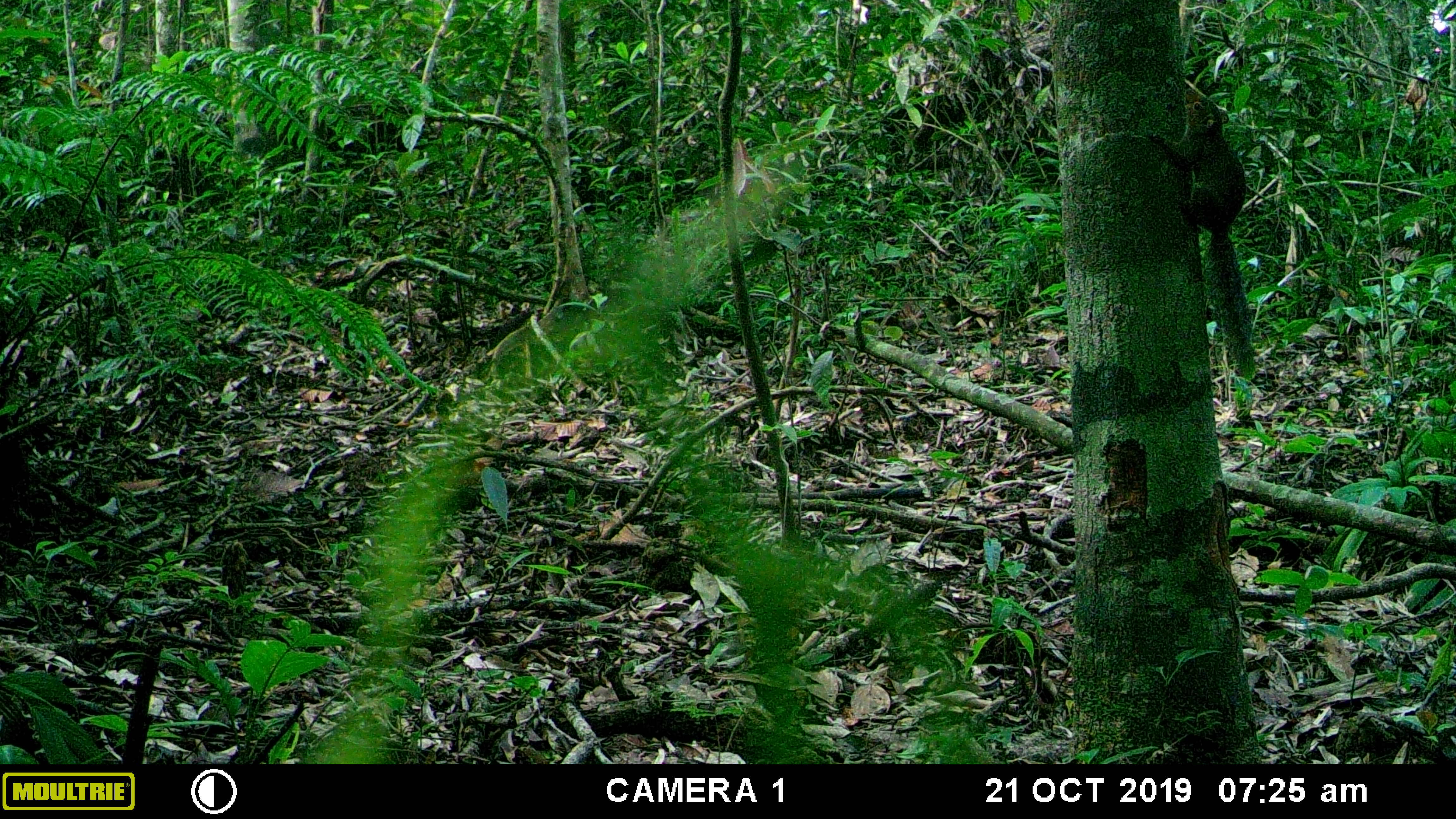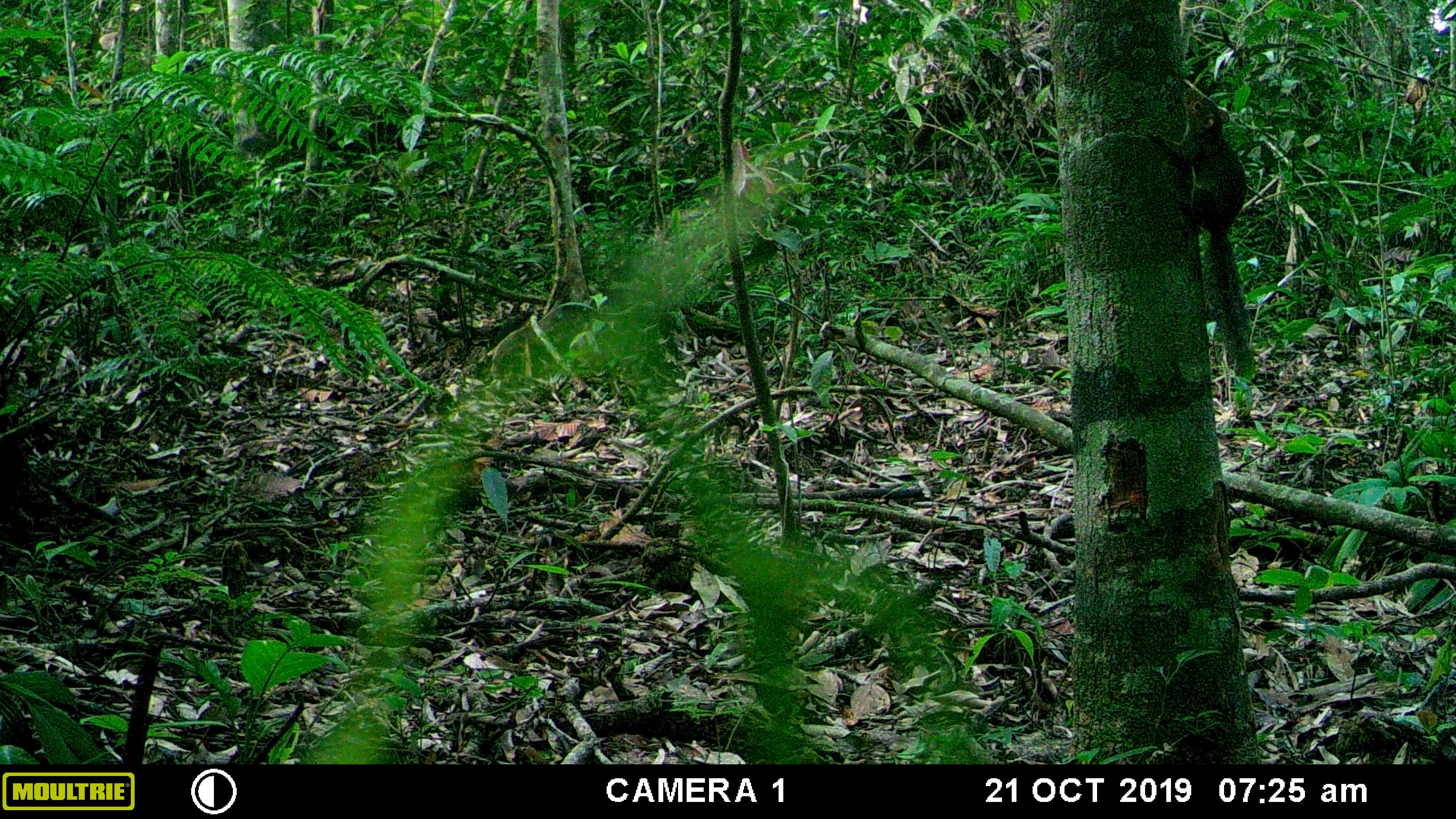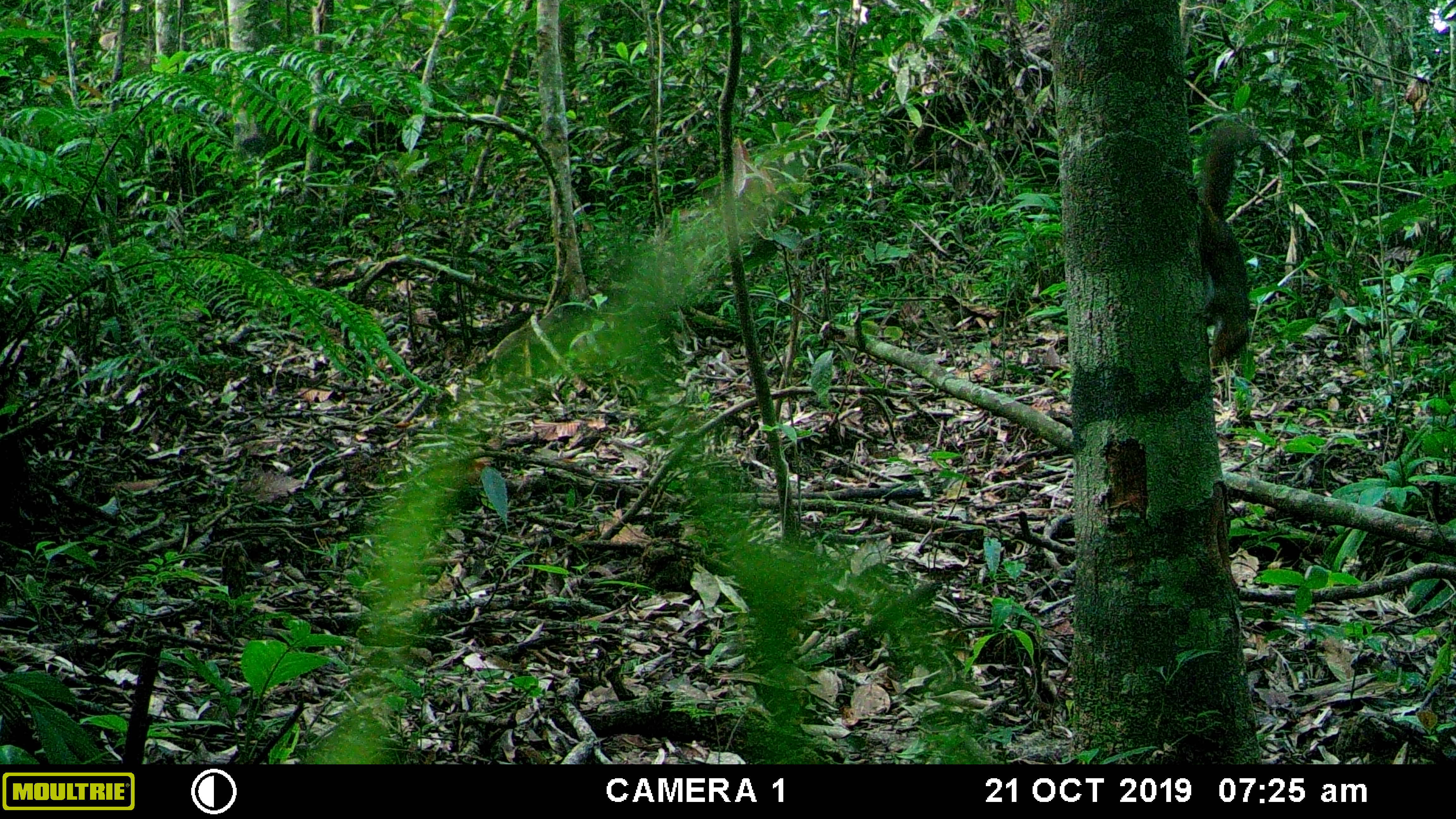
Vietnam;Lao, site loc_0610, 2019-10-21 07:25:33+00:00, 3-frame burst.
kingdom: Animalia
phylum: Chordata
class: Mammalia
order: Rodentia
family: Sciuridae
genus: Dremomys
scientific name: Dremomys rufigenis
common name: red-cheeked squirrel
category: red cheeked squirrel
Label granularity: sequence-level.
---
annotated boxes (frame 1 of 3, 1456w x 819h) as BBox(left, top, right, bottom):
red cheeked squirrel: BBox(1147, 88, 1255, 379)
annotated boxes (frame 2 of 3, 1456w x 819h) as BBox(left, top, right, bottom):
red cheeked squirrel: BBox(1148, 85, 1255, 379)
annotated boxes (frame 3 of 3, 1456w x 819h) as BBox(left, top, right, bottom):
red cheeked squirrel: BBox(1186, 124, 1256, 369)